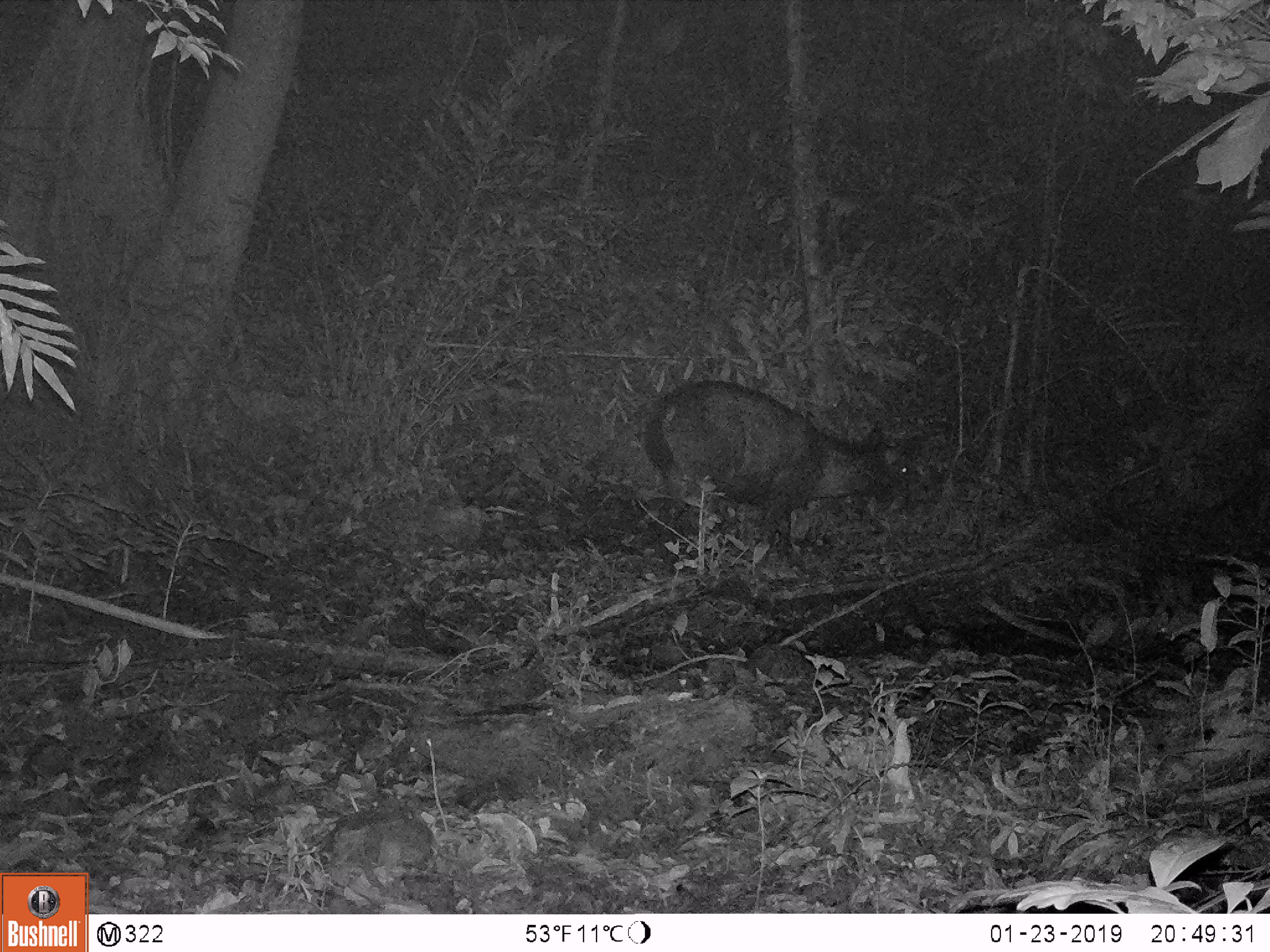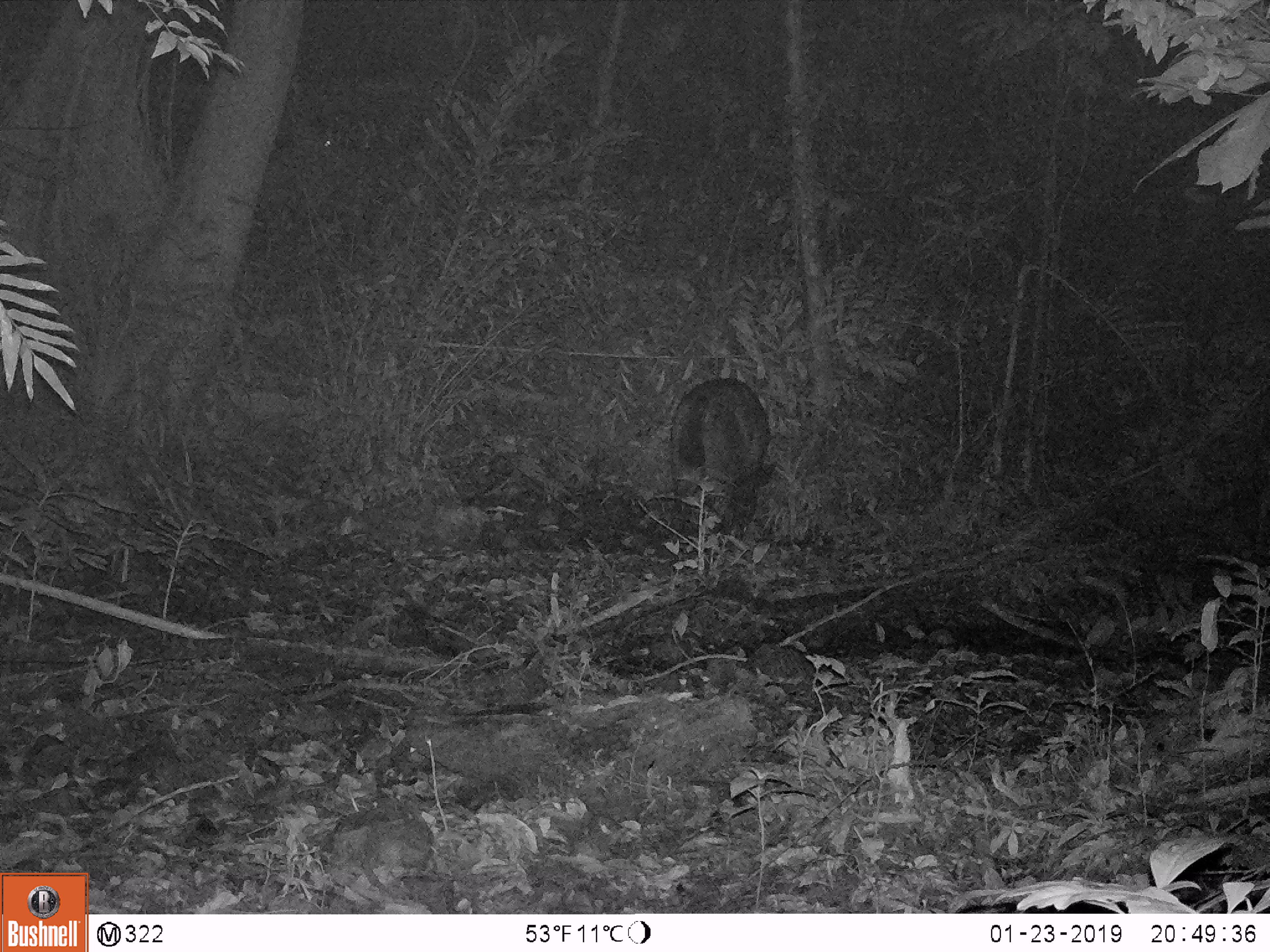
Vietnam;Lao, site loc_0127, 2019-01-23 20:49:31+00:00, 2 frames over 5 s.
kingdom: Animalia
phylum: Chordata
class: Mammalia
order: Artiodactyla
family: Cervidae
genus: Rusa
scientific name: Rusa unicolor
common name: sambar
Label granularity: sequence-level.